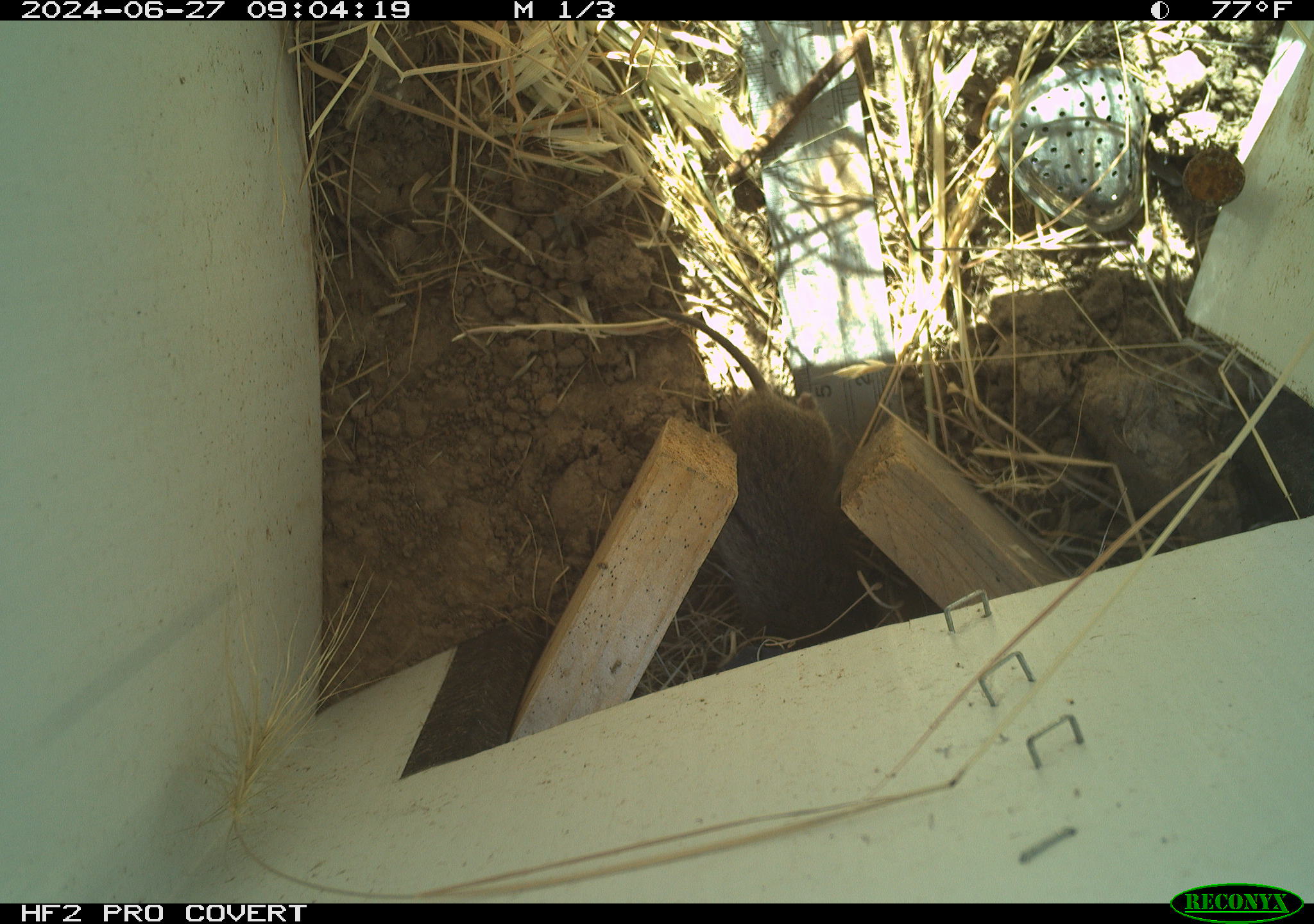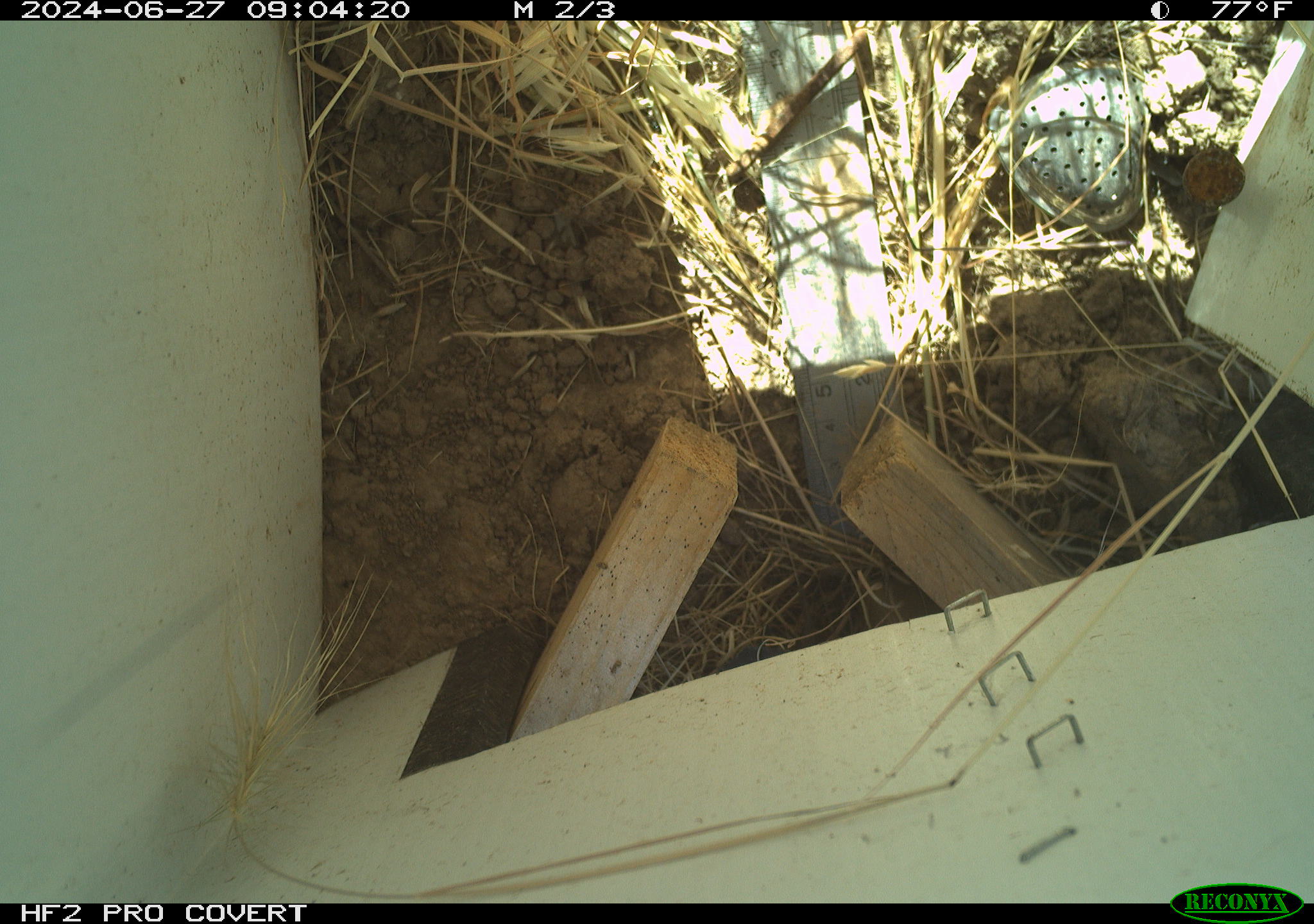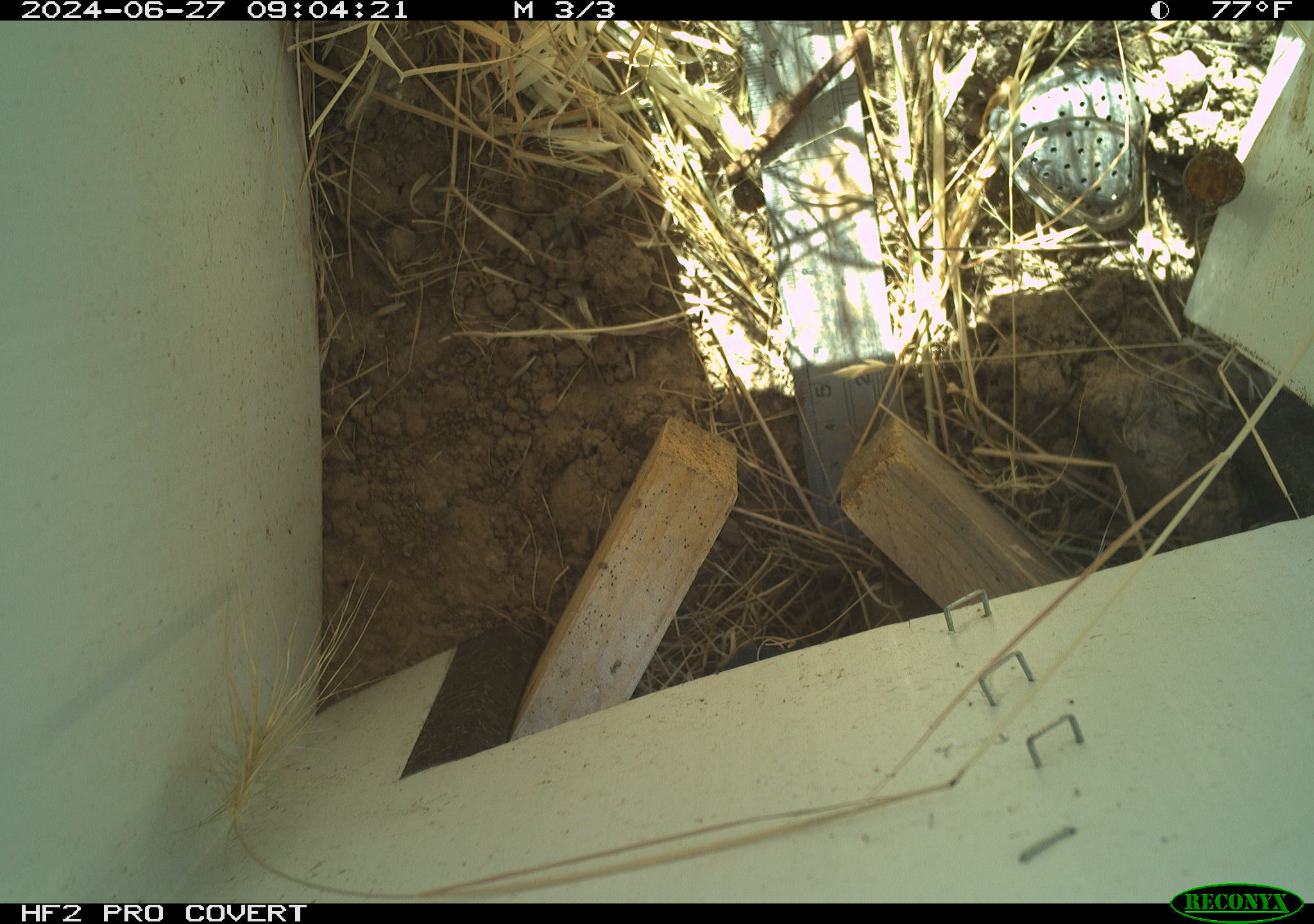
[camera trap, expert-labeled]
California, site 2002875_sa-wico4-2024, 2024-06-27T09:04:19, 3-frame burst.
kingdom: Animalia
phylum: Chordata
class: Mammalia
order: Rodentia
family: Cricetidae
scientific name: Arvicolinae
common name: voles, lemmings, and muskrats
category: arvicolinae subfamily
Arvicolinae subfamily (voles, lemmings, and muskrats) (Arvicolinae).